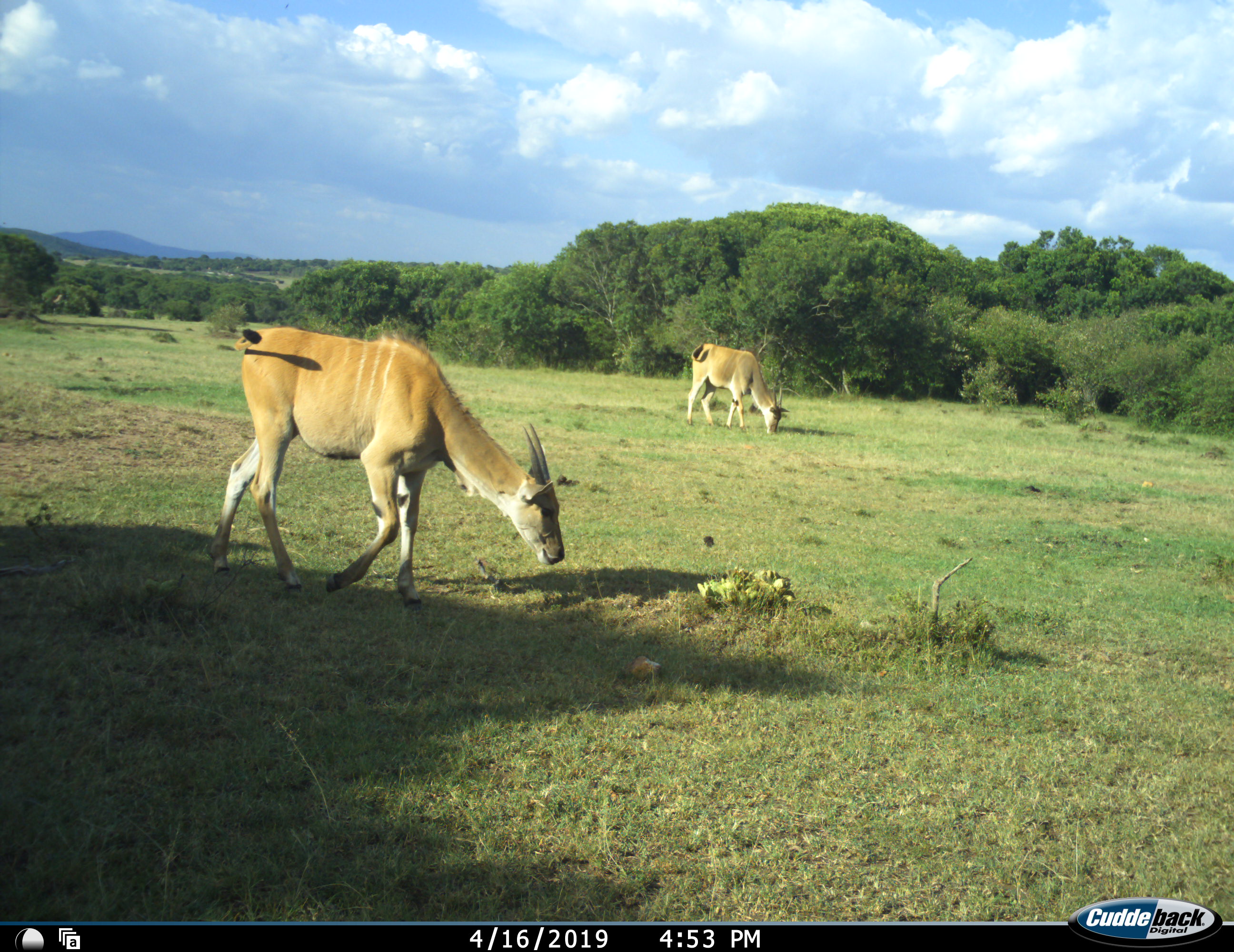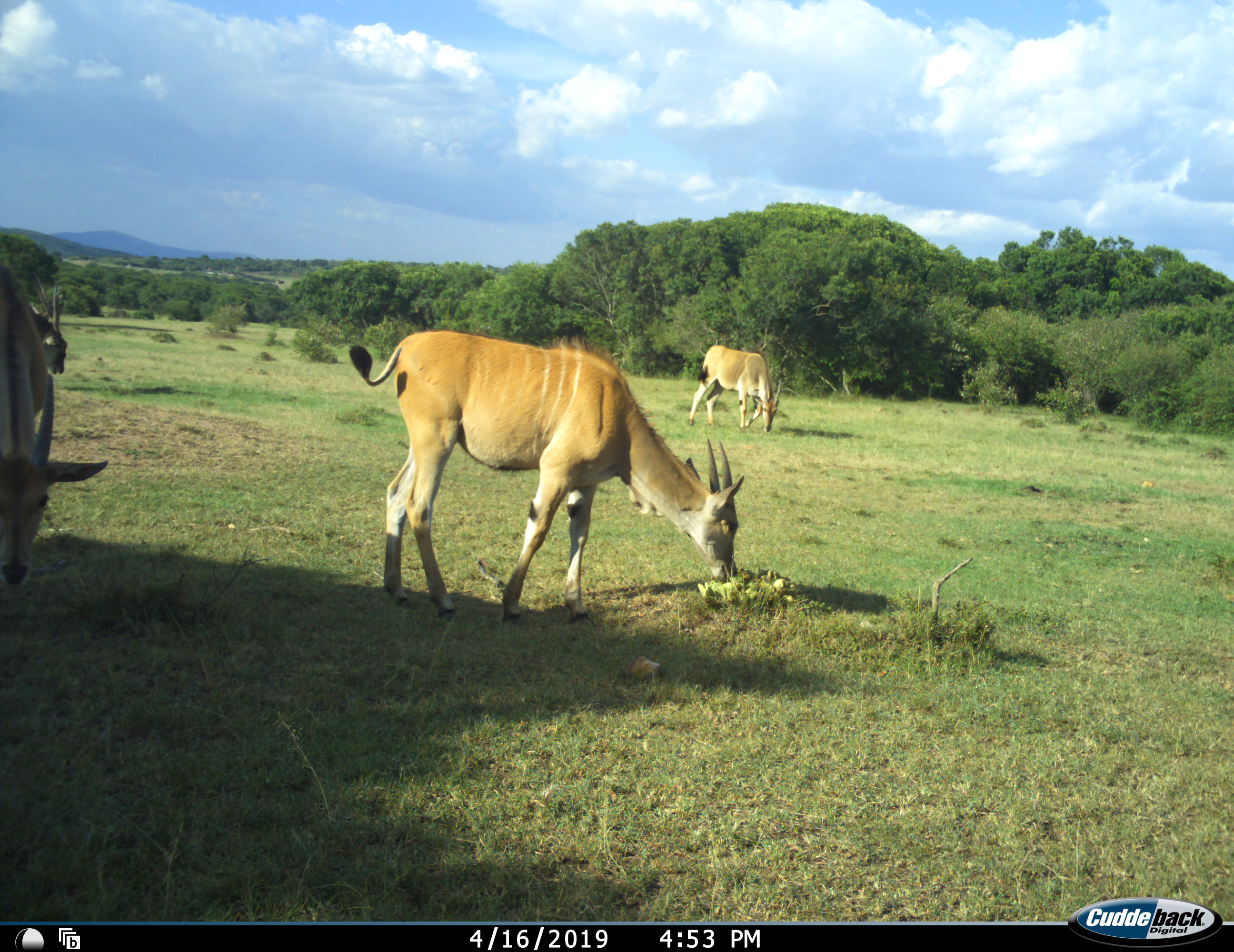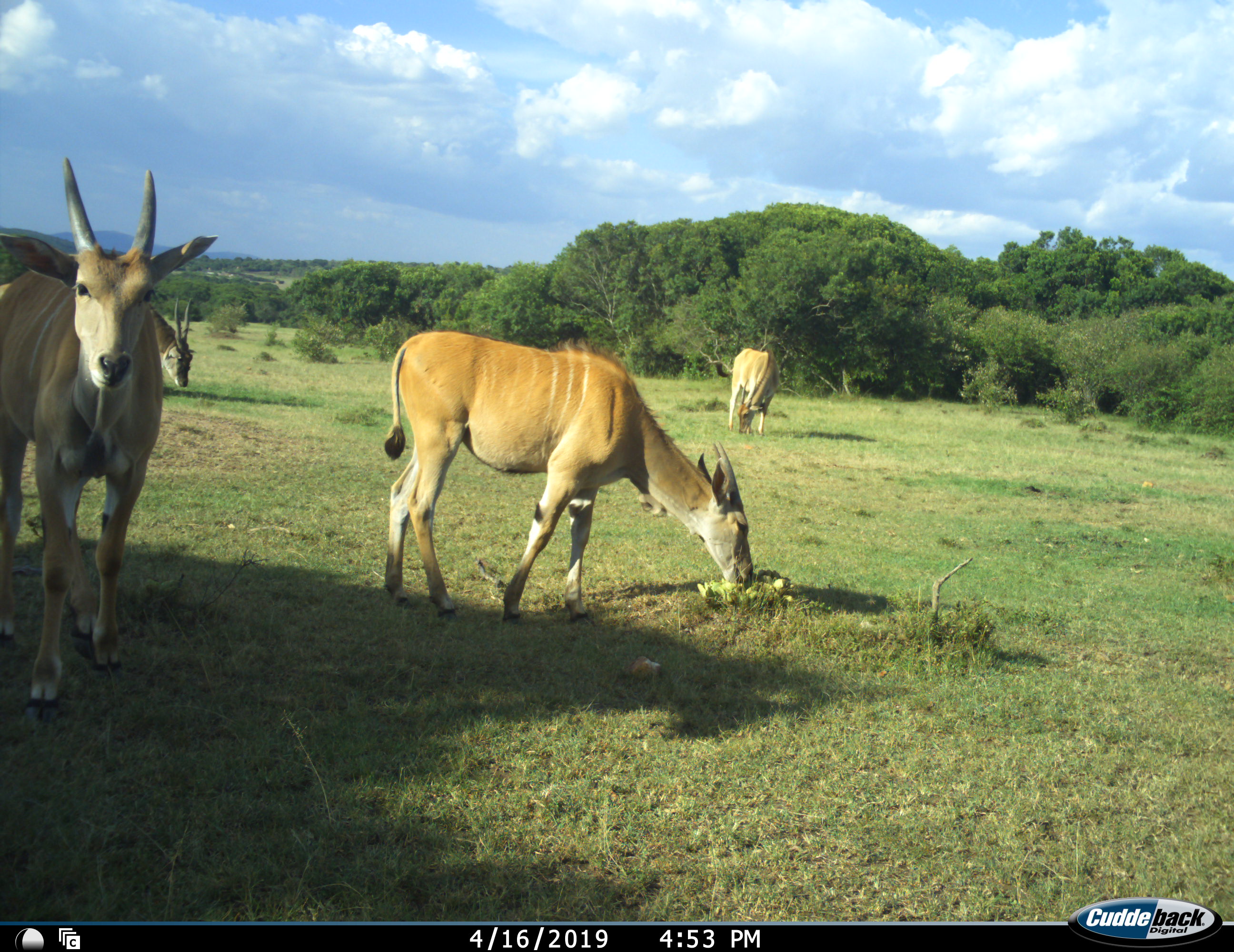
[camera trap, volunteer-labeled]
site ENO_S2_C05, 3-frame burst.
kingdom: Animalia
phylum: Chordata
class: Mammalia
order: Artiodactyla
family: Bovidae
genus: Tragelaphus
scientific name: Tragelaphus oryx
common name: eland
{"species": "eland (Tragelaphus oryx)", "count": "4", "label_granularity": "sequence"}